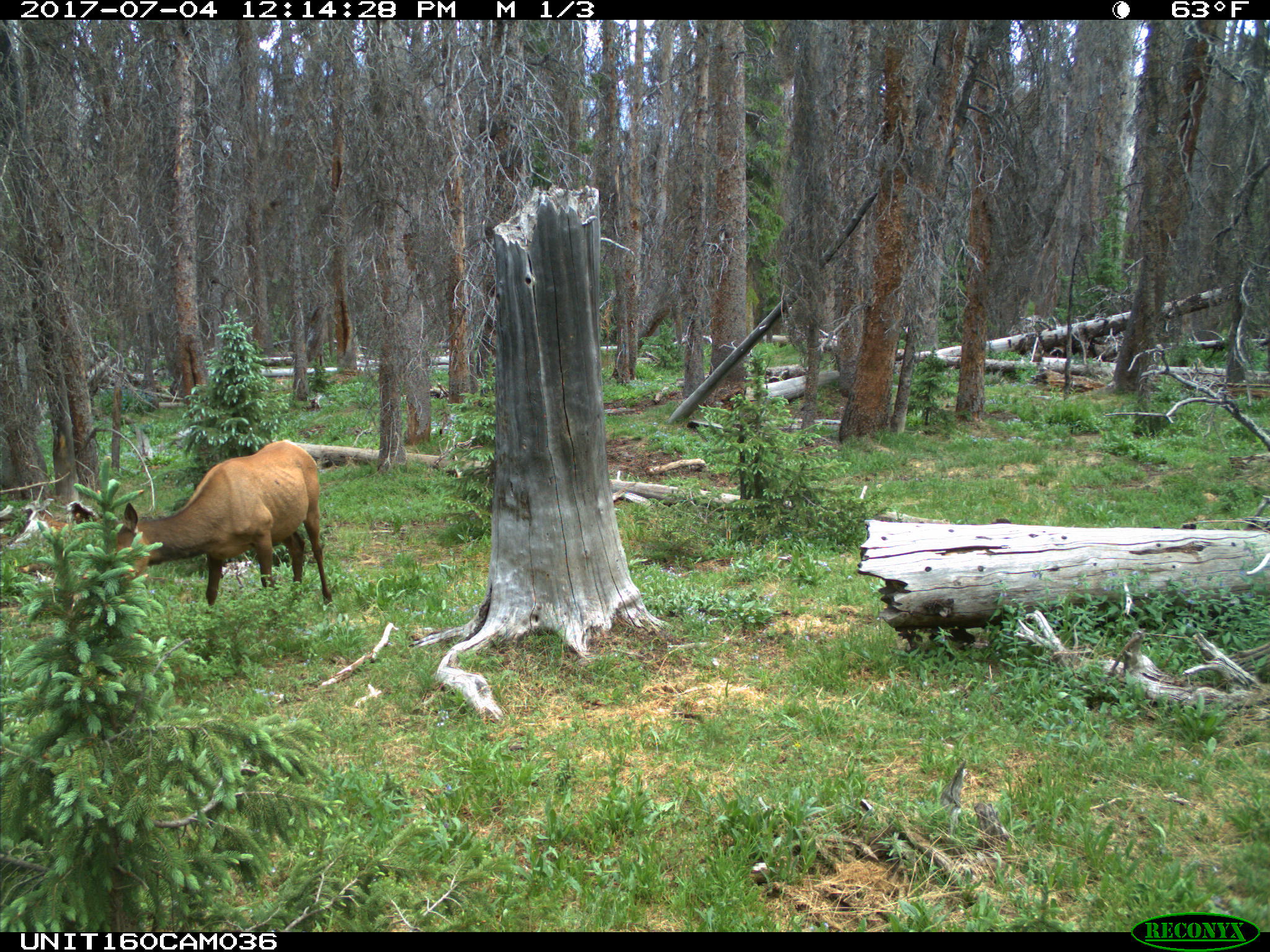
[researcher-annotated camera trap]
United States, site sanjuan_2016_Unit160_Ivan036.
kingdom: Animalia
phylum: Chordata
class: Mammalia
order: Artiodactyla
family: Cervidae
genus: Cervus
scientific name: Cervus elaphus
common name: red deer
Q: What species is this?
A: Cervus elaphus (red deer).